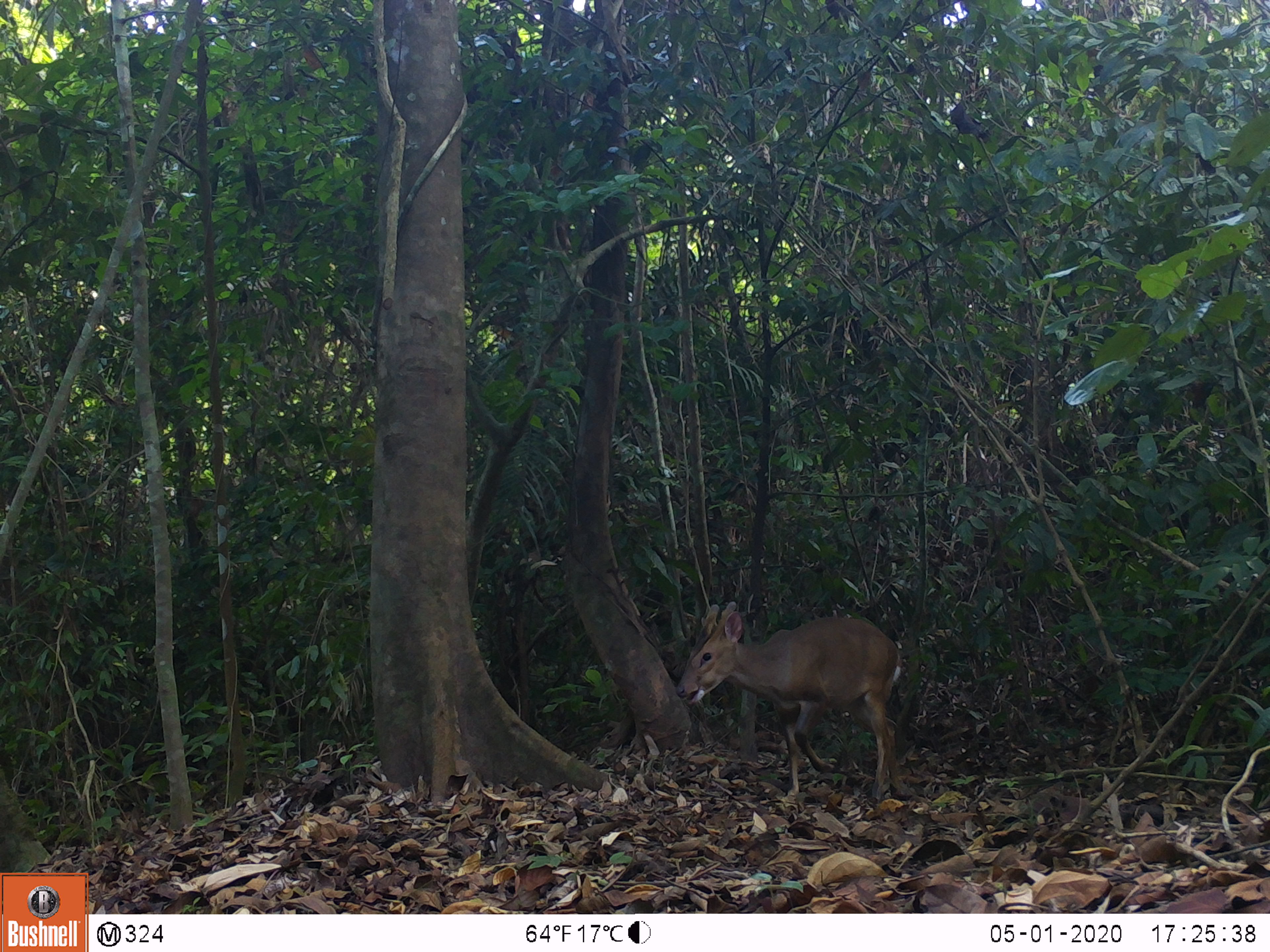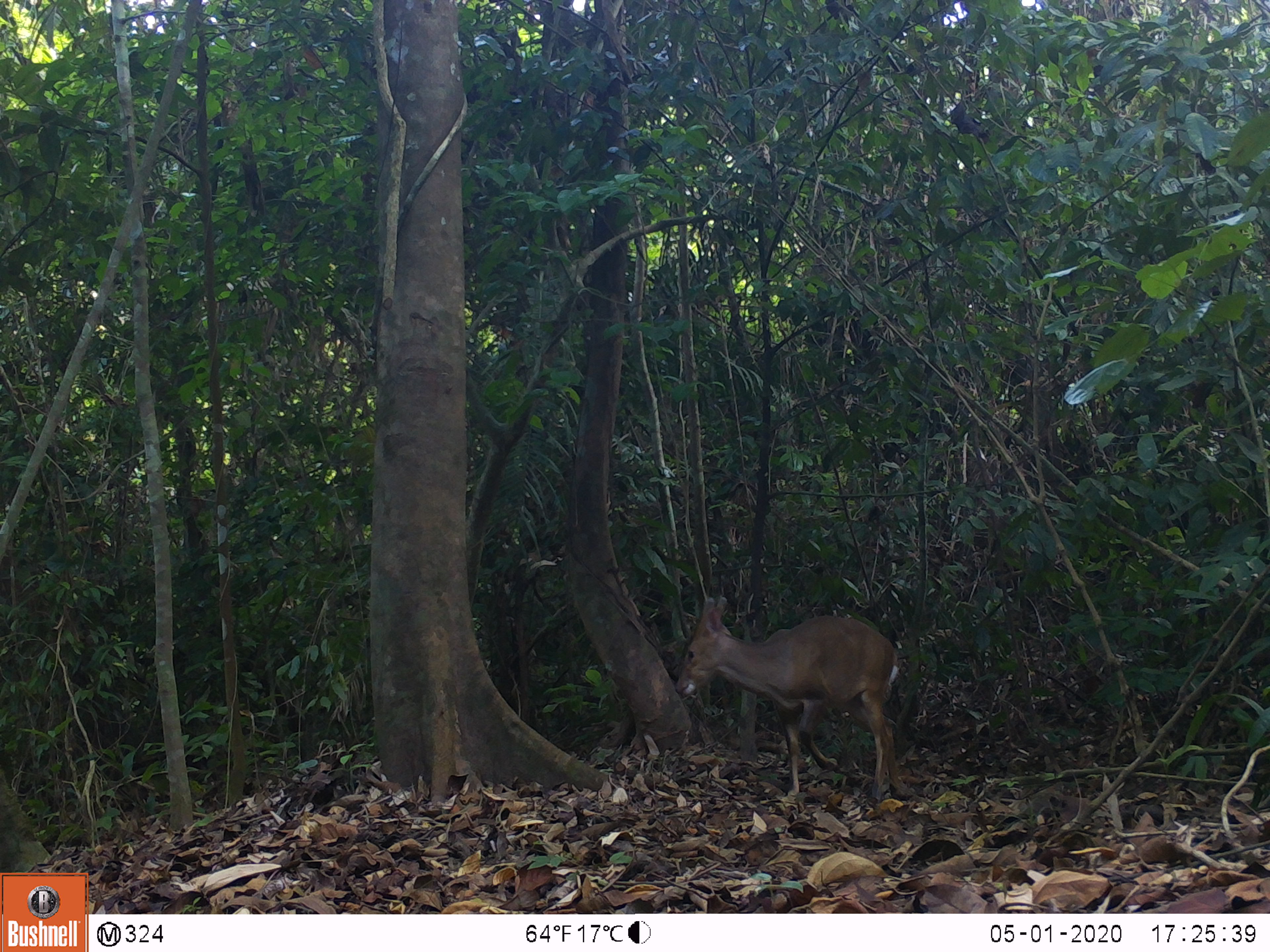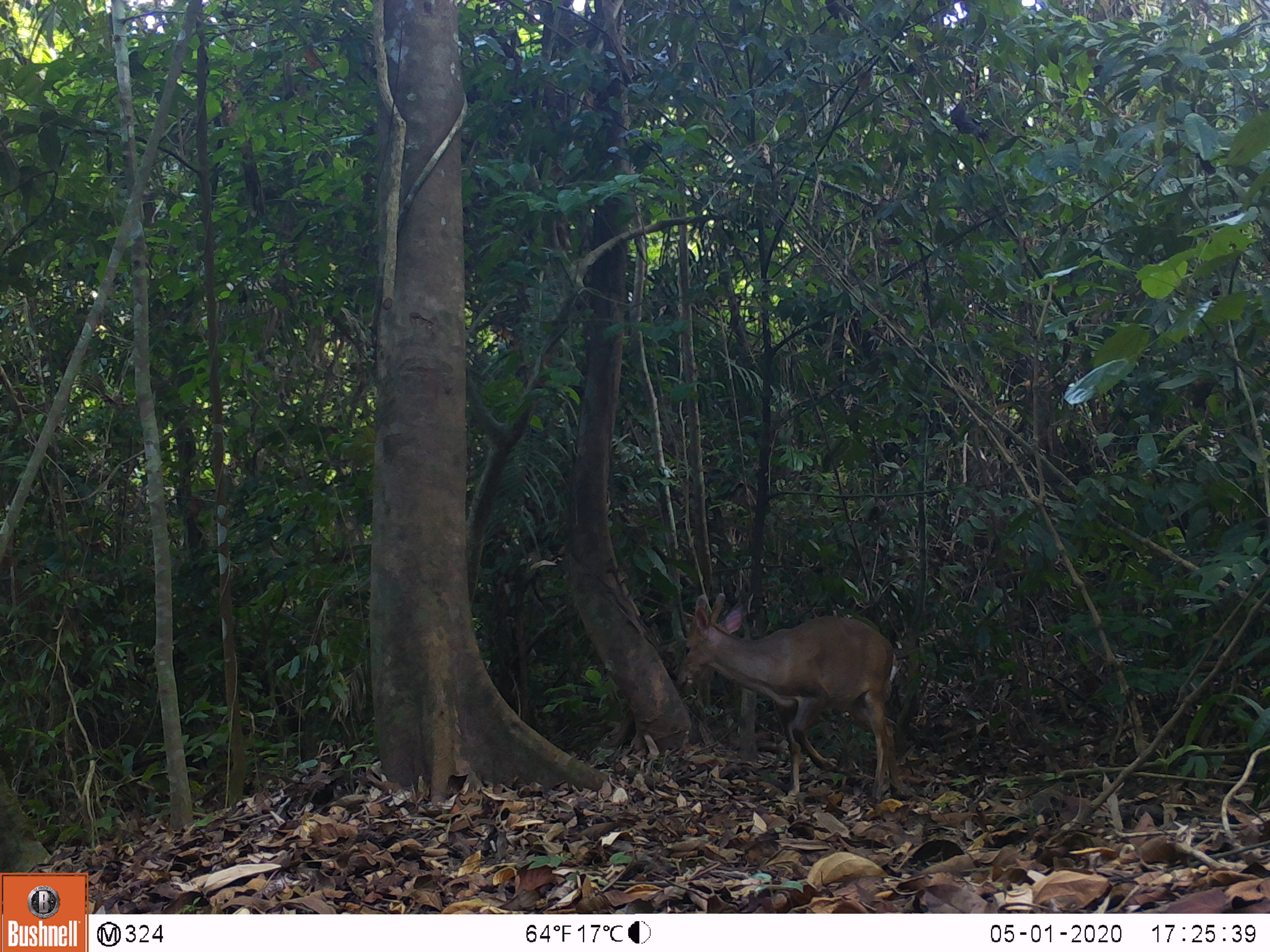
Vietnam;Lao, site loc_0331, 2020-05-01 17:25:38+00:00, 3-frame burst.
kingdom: Animalia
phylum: Chordata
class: Mammalia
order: Artiodactyla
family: Cervidae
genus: Muntiacus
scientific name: Muntiacus vuquangensis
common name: large-antlered muntjac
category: large antlered muntjac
Large antlered muntjac (large-antlered muntjac) (Muntiacus vuquangensis). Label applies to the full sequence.